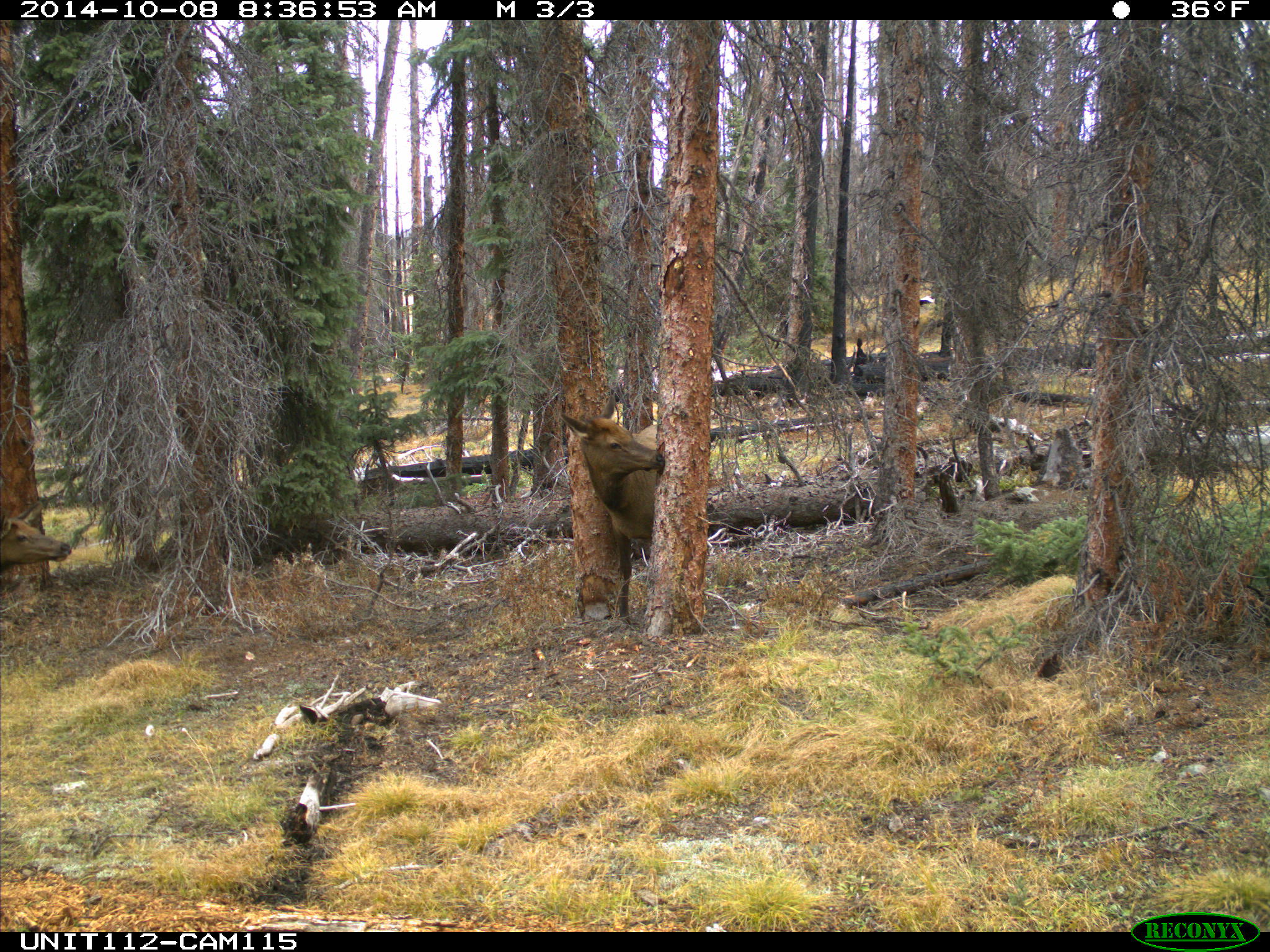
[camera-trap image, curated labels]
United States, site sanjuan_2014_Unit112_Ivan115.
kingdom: Animalia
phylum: Chordata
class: Mammalia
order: Artiodactyla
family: Cervidae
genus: Cervus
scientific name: Cervus elaphus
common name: red deer